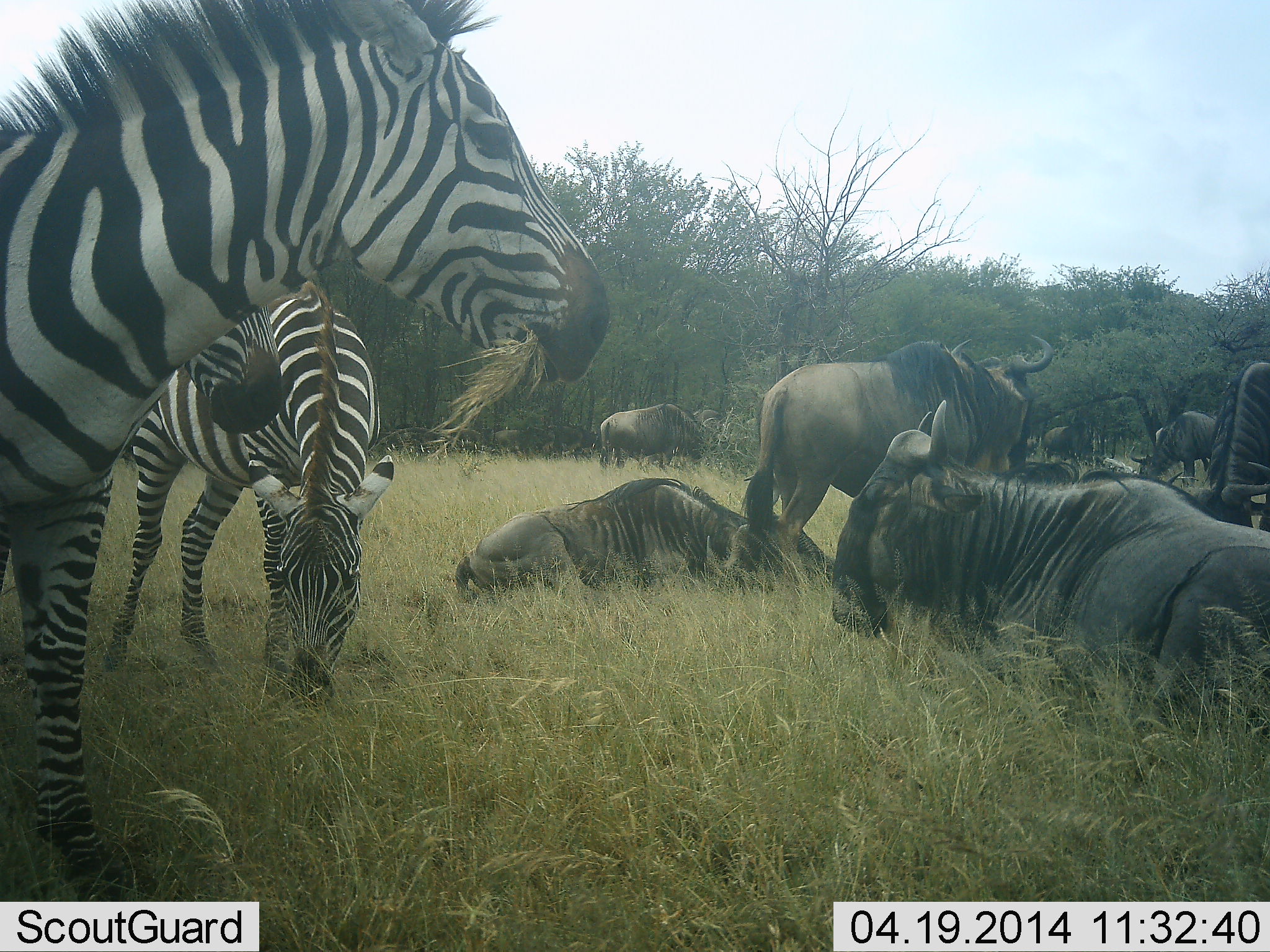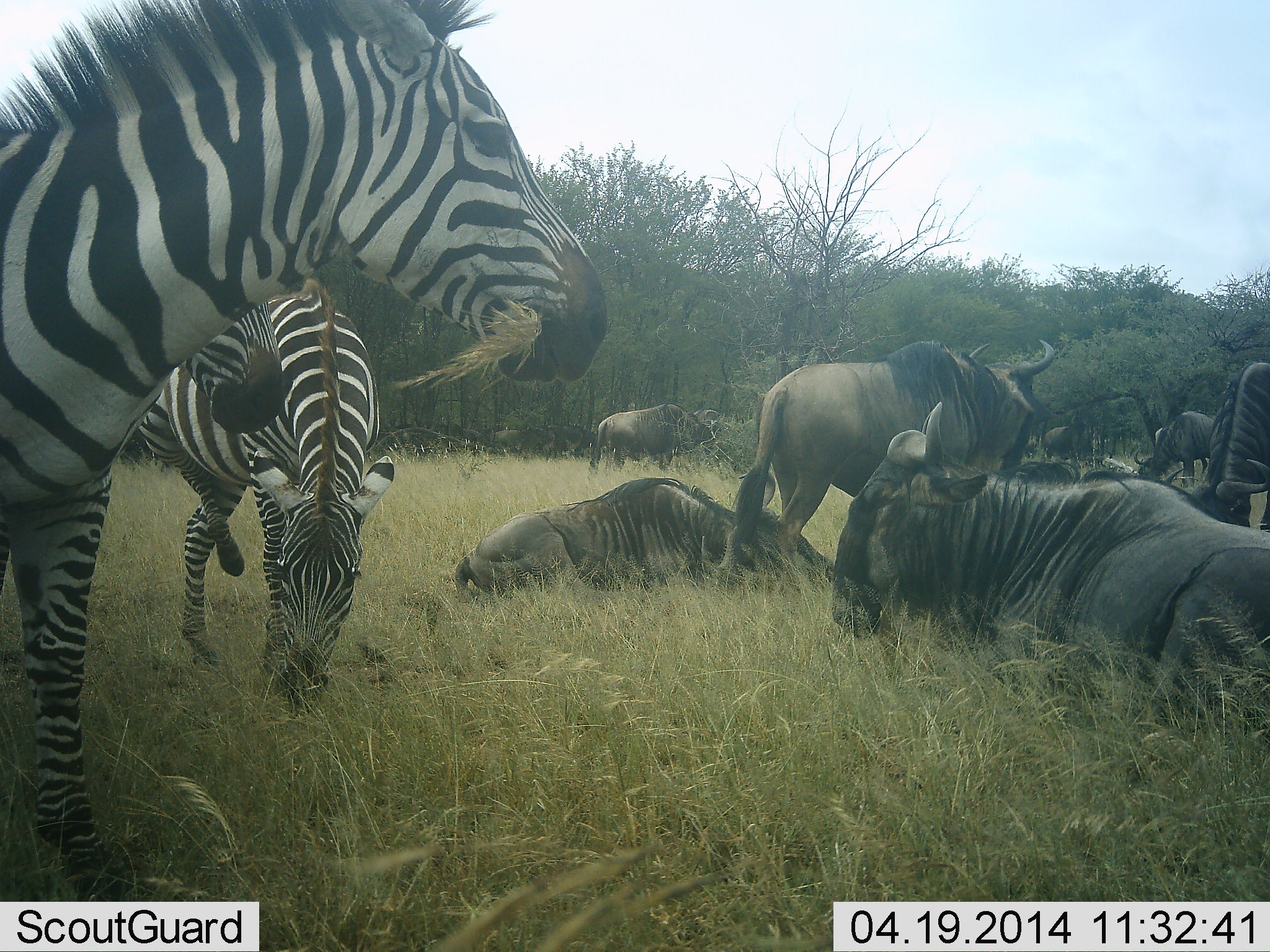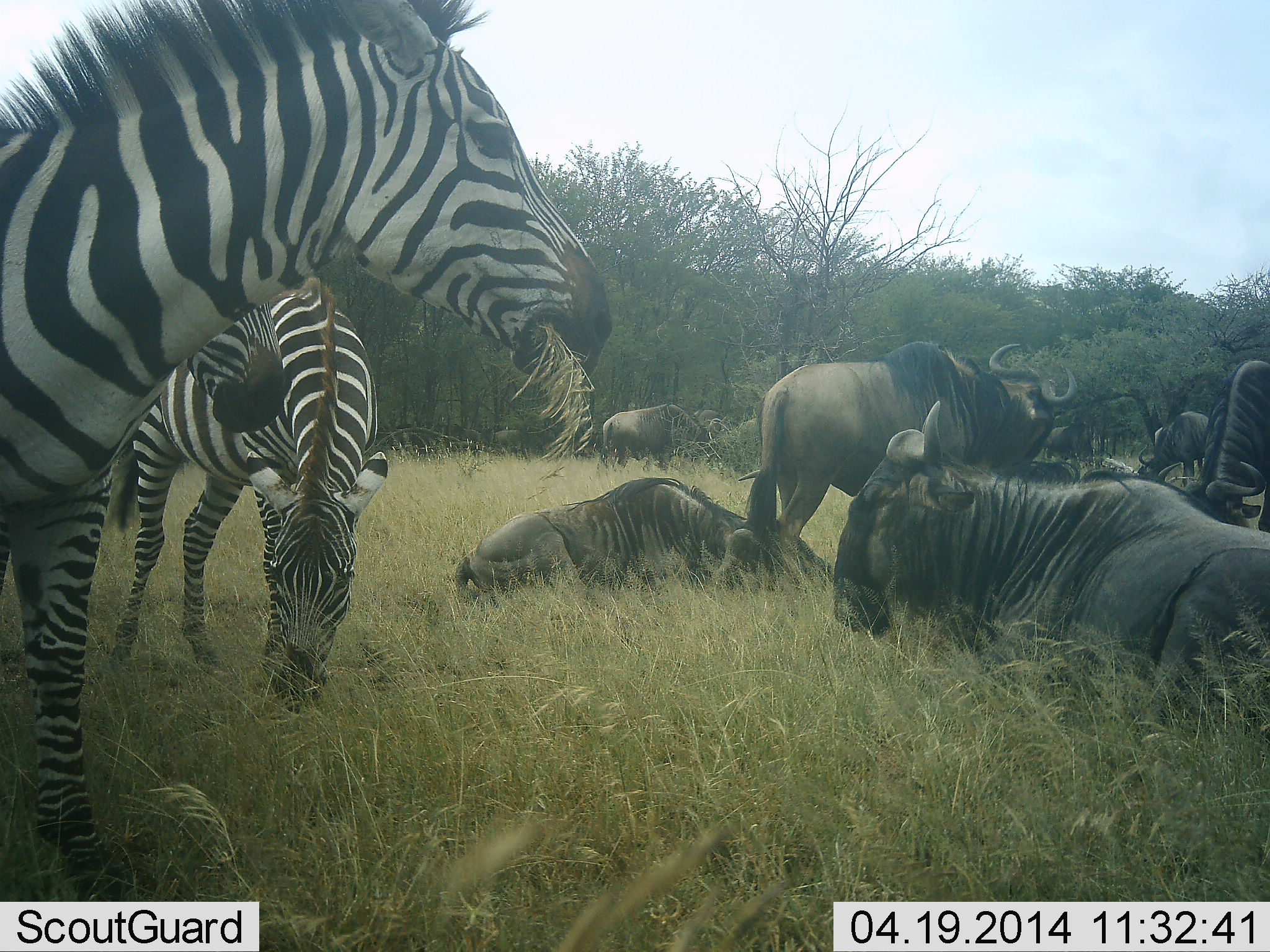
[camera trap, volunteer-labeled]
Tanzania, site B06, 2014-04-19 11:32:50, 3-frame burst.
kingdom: Animalia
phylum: Chordata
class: Mammalia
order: Artiodactyla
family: Bovidae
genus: Connochaetes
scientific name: Connochaetes taurinus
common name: blue wildebeest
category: wildebeest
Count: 8.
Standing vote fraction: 80%.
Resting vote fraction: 100%.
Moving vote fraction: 0%.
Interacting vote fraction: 0%.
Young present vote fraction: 0%.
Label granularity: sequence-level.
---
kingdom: Animalia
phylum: Chordata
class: Mammalia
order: Perissodactyla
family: Equidae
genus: Equus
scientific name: Equus quagga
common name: plains zebra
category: zebra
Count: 3.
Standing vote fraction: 64%.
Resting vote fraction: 0%.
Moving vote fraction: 0%.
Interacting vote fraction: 0%.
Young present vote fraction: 0%.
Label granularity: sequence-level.